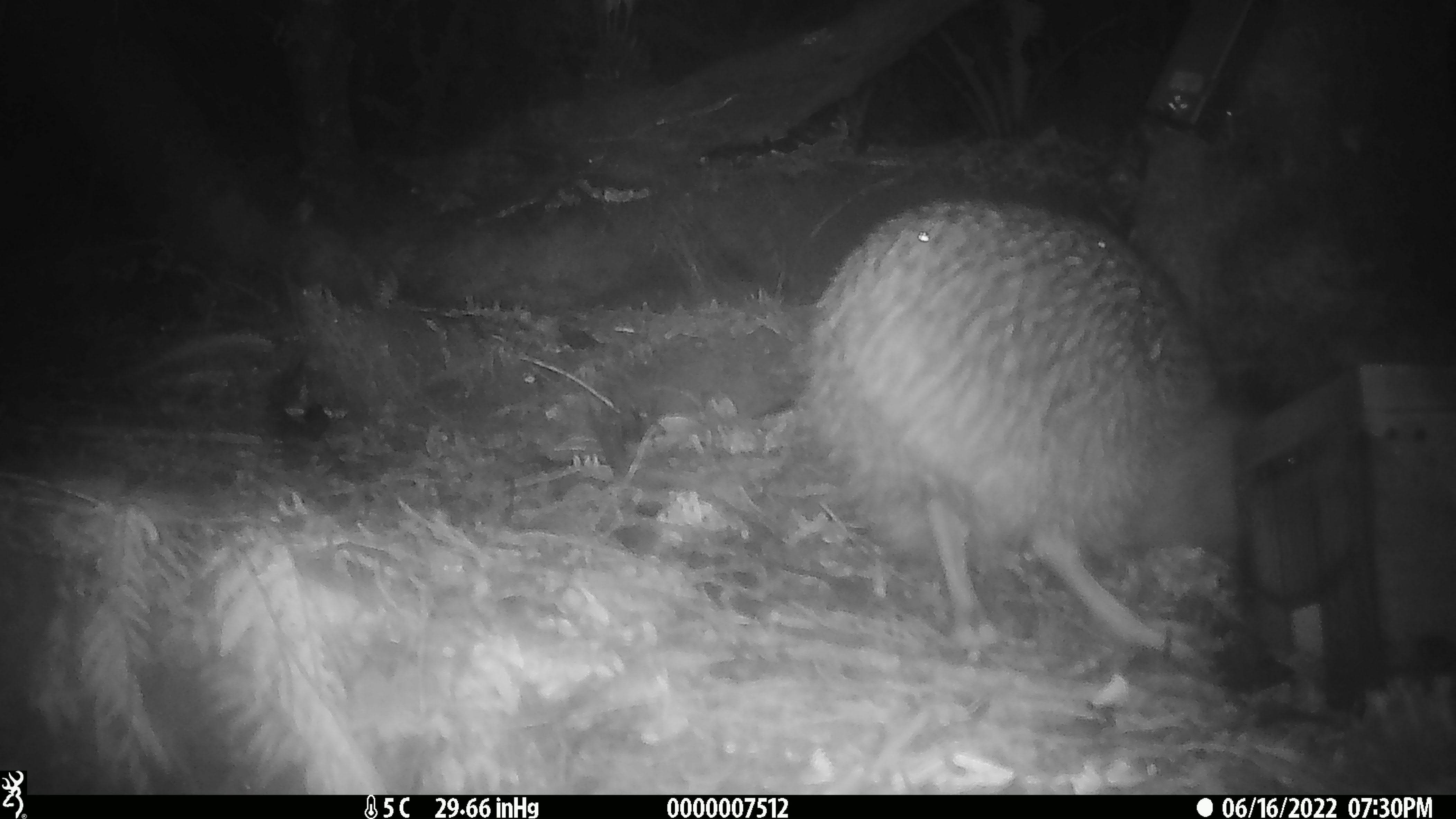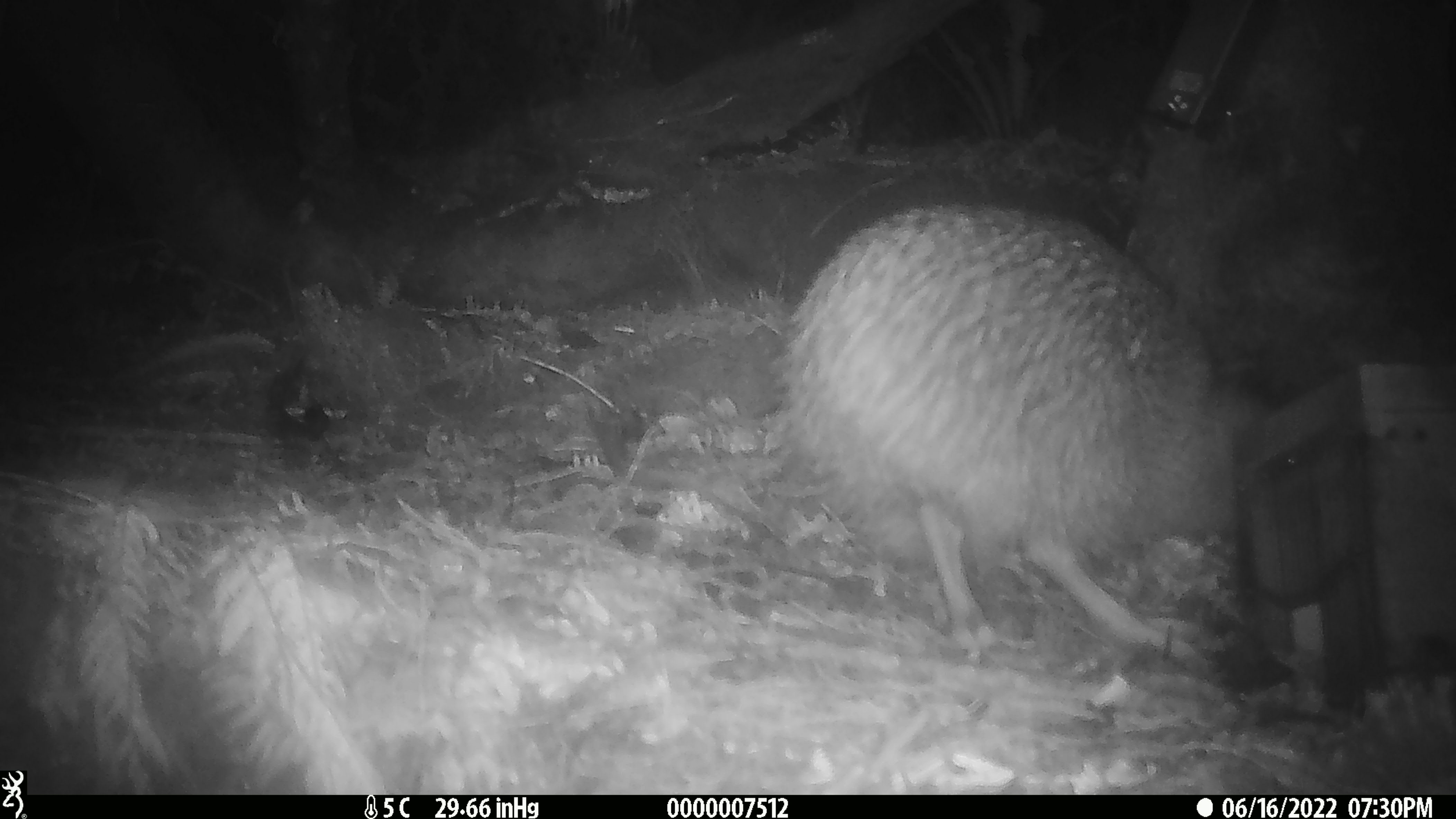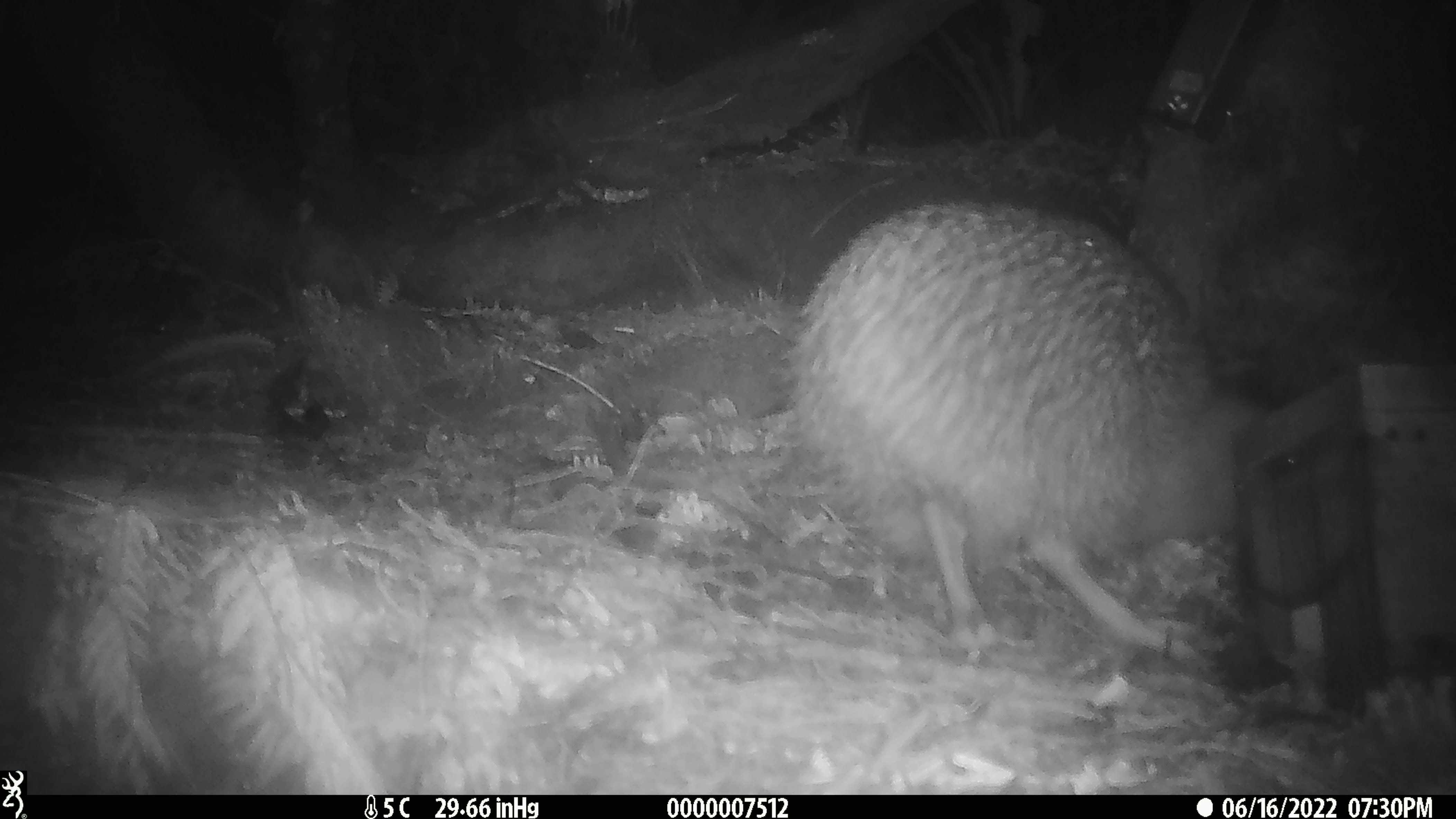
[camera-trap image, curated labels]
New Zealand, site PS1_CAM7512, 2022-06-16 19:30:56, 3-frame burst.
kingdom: Animalia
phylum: Chordata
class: Aves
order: Apterygiformes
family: Apterygidae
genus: Apteryx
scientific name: Apteryx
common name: kiwi